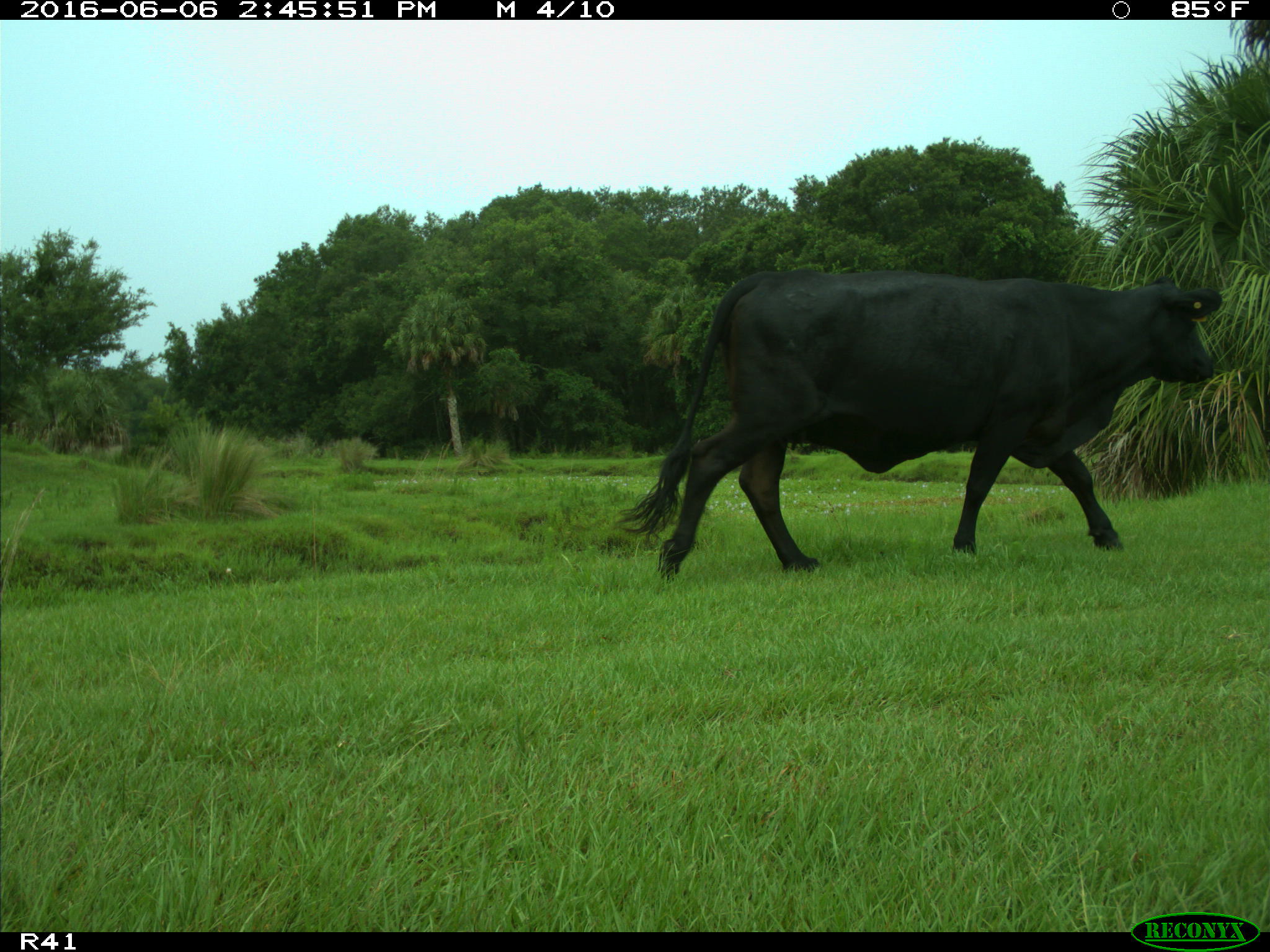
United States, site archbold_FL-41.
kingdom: Animalia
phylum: Chordata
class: Mammalia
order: Artiodactyla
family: Bovidae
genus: Bos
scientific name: Bos taurus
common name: domestic cow